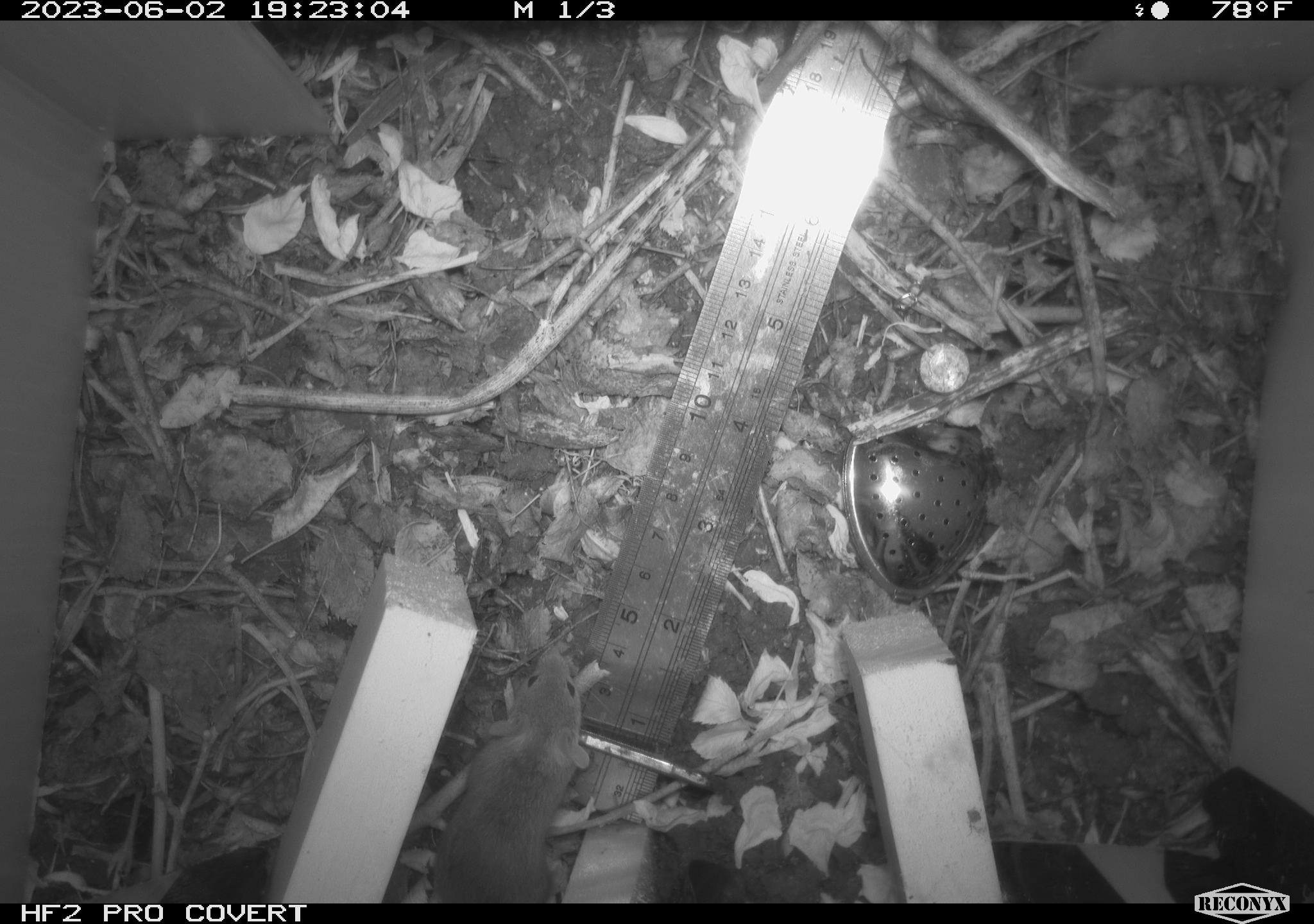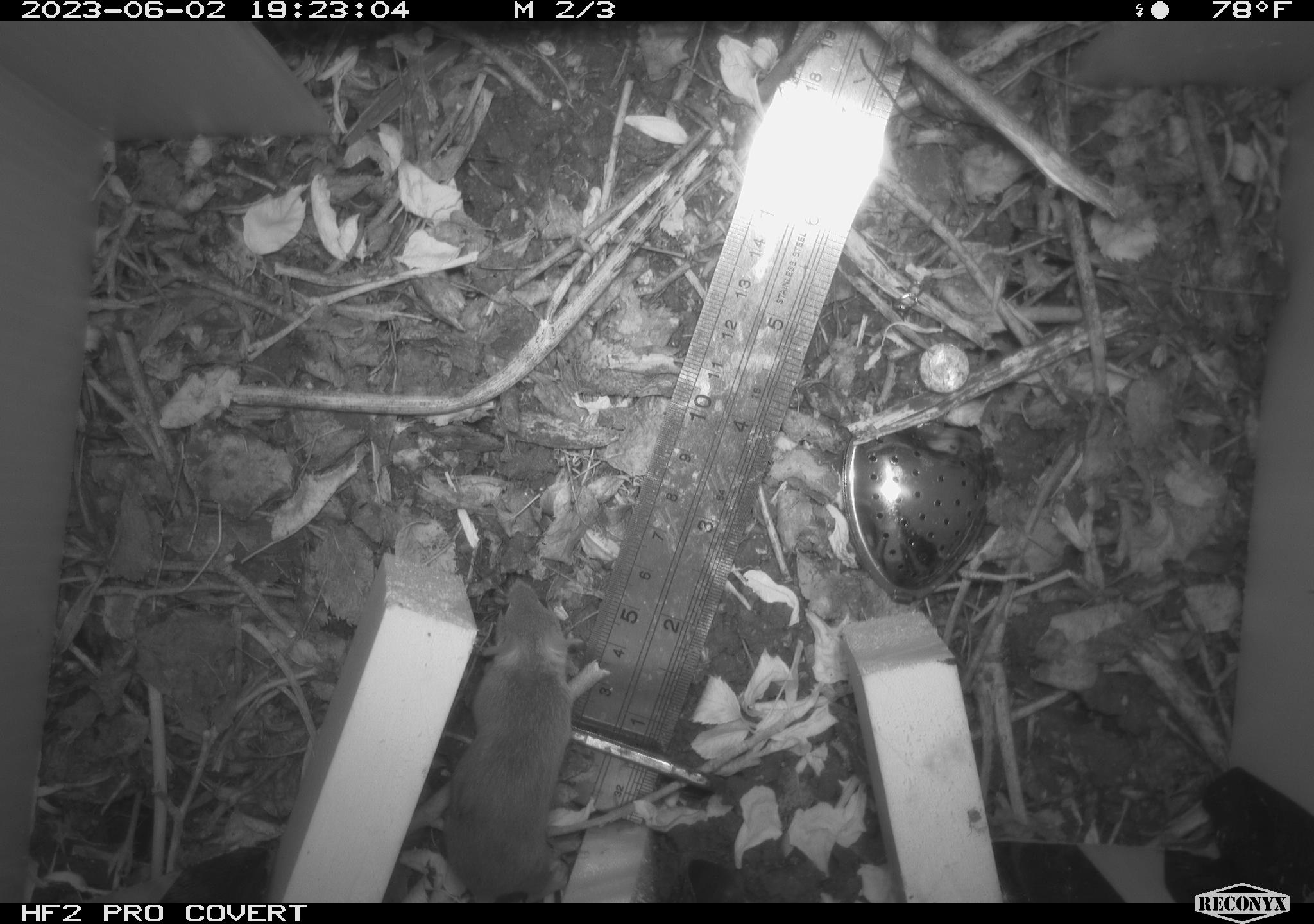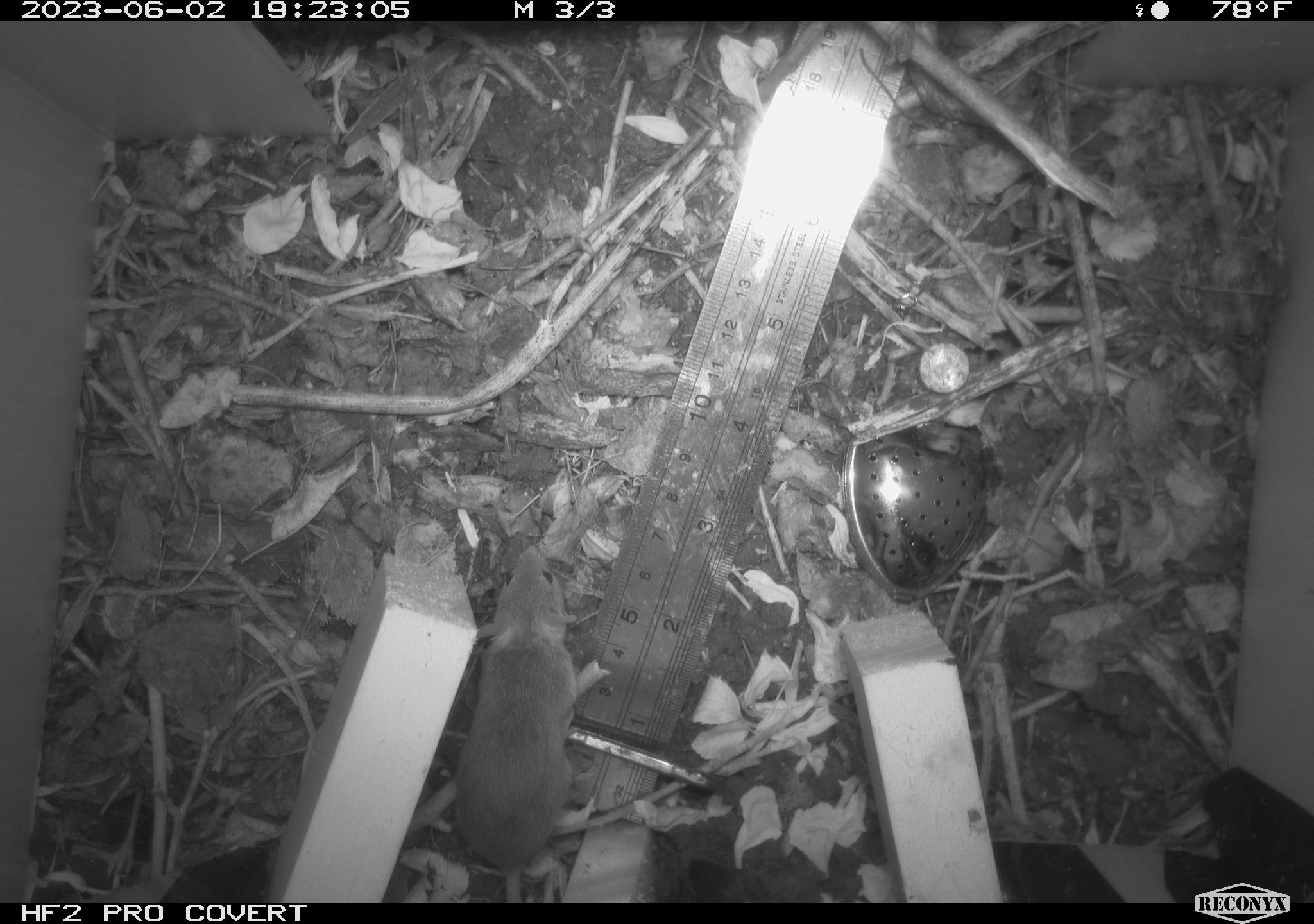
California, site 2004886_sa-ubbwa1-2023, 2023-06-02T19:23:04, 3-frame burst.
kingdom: Animalia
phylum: Chordata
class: Mammalia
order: Rodentia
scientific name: Rodentia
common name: rodent